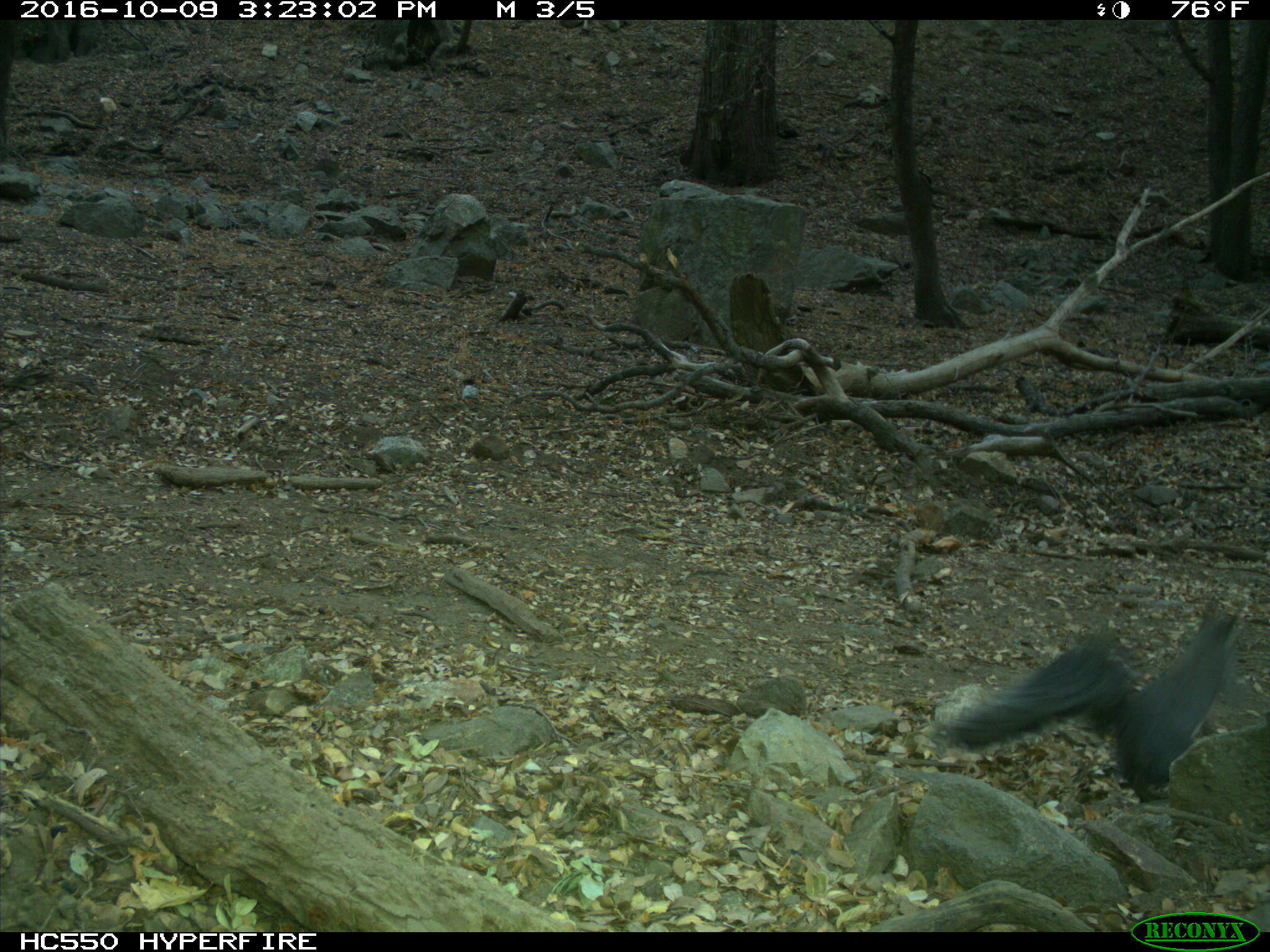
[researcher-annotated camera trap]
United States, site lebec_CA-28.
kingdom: Animalia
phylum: Chordata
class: Mammalia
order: Rodentia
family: Sciuridae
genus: Sciurus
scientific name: Sciurus carolinensis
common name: eastern gray squirrel